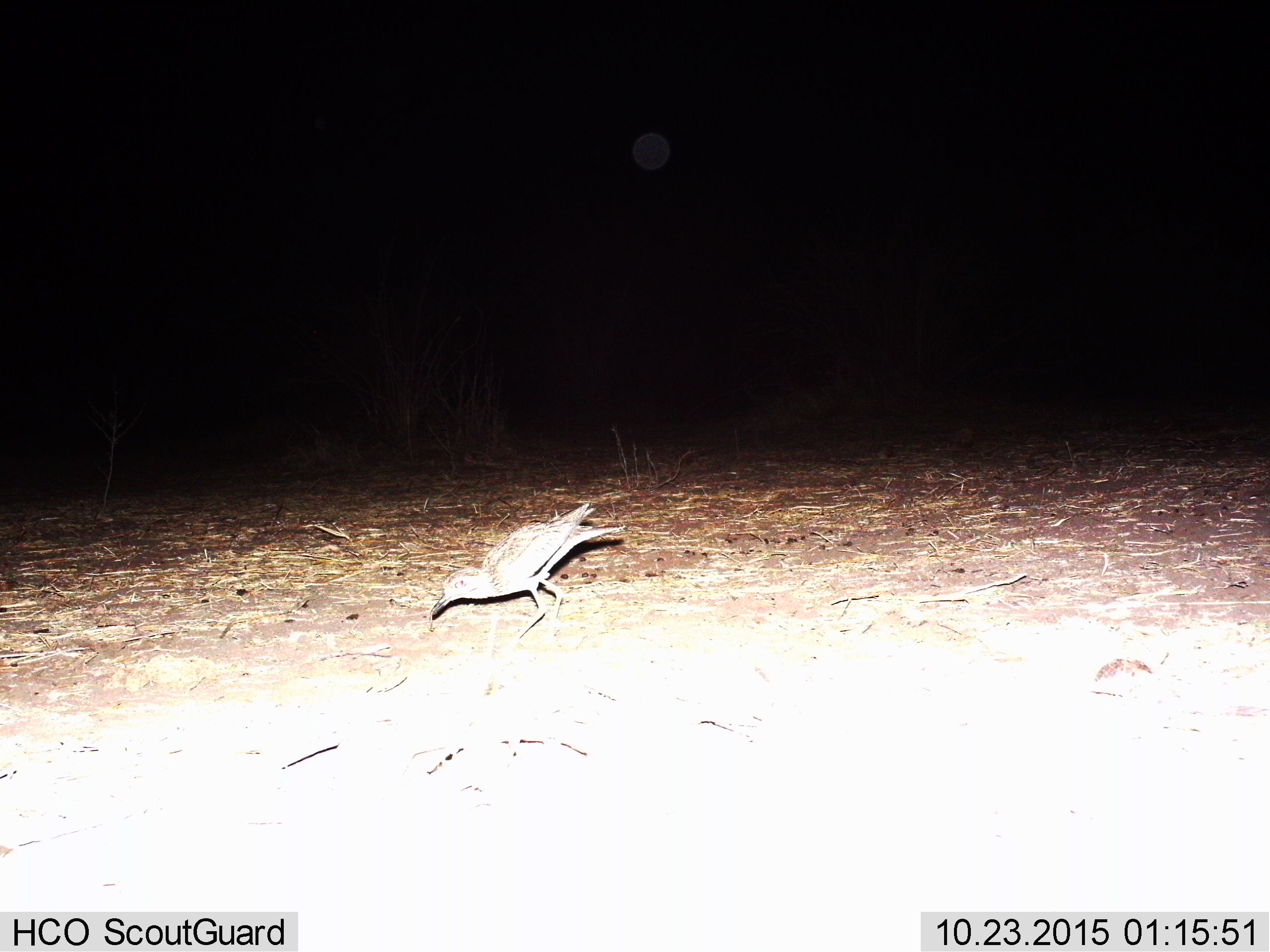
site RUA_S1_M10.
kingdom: Animalia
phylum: Chordata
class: Aves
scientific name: Aves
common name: bird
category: birdother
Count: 1.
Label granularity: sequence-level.